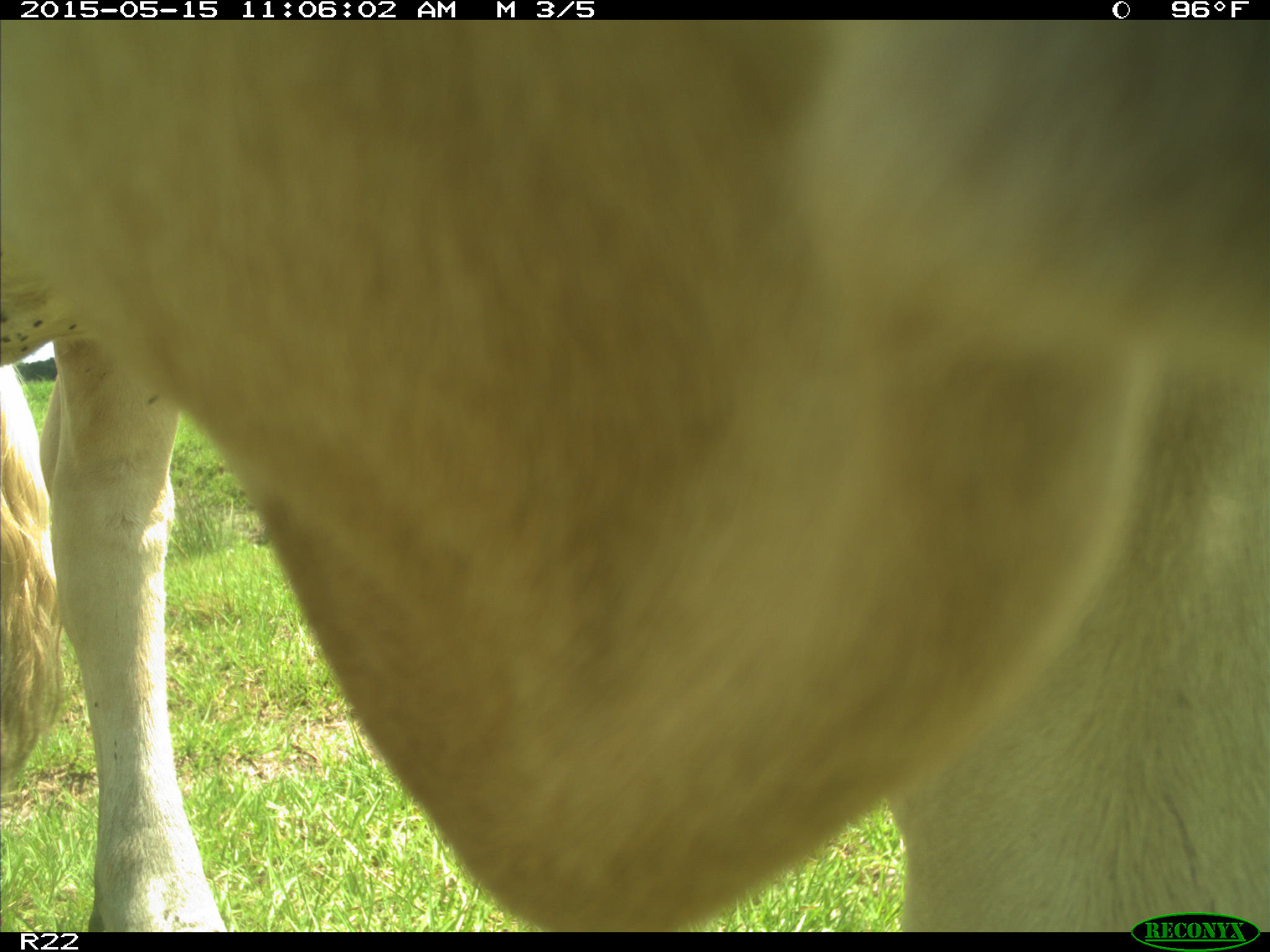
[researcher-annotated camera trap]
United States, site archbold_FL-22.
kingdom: Animalia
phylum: Chordata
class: Mammalia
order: Artiodactyla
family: Bovidae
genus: Bos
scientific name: Bos taurus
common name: domestic cow